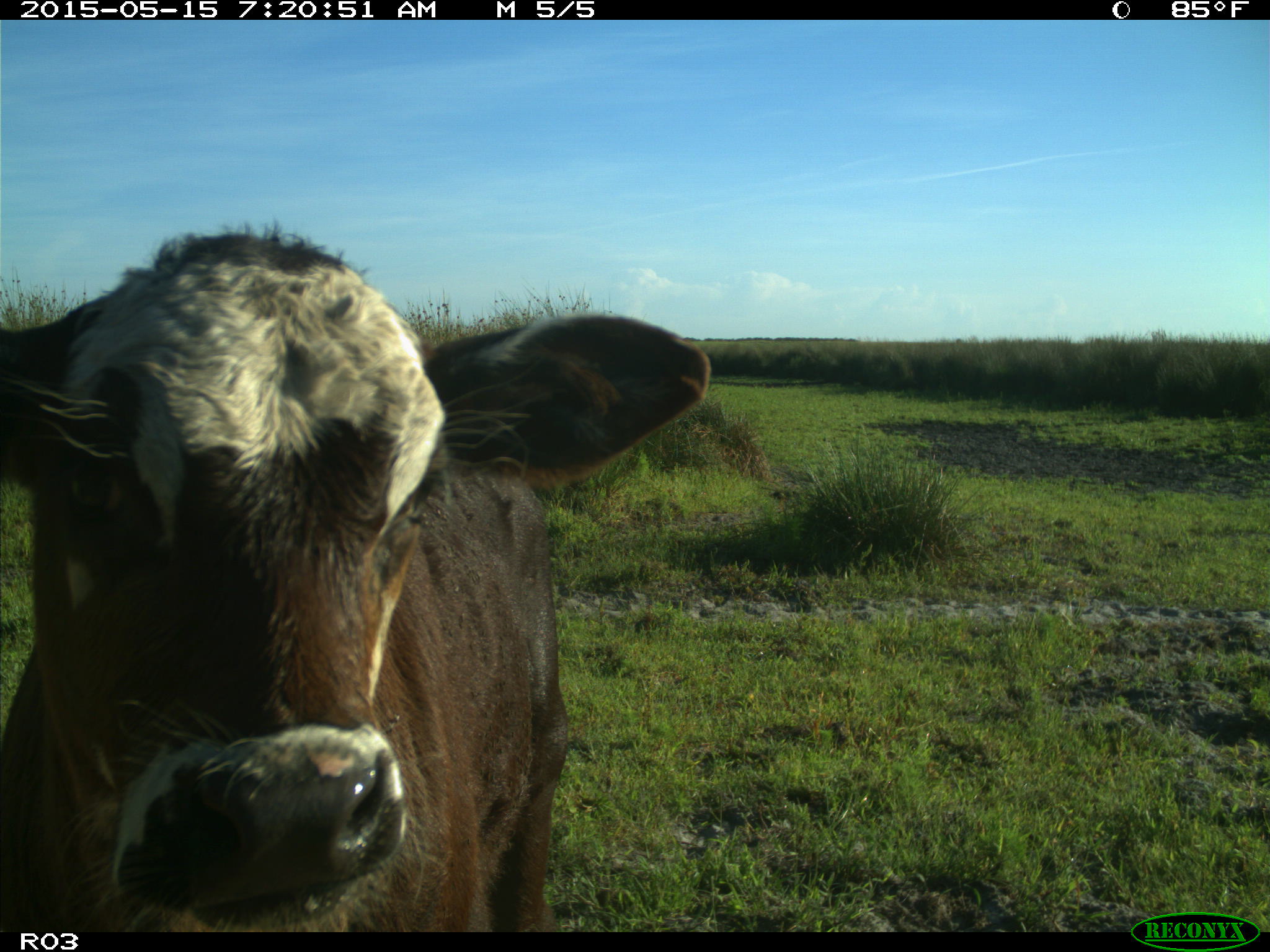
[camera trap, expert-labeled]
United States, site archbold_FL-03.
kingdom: Animalia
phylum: Chordata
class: Mammalia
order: Artiodactyla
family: Bovidae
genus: Bos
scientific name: Bos taurus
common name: domestic cow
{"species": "Bos taurus (domestic cow)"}